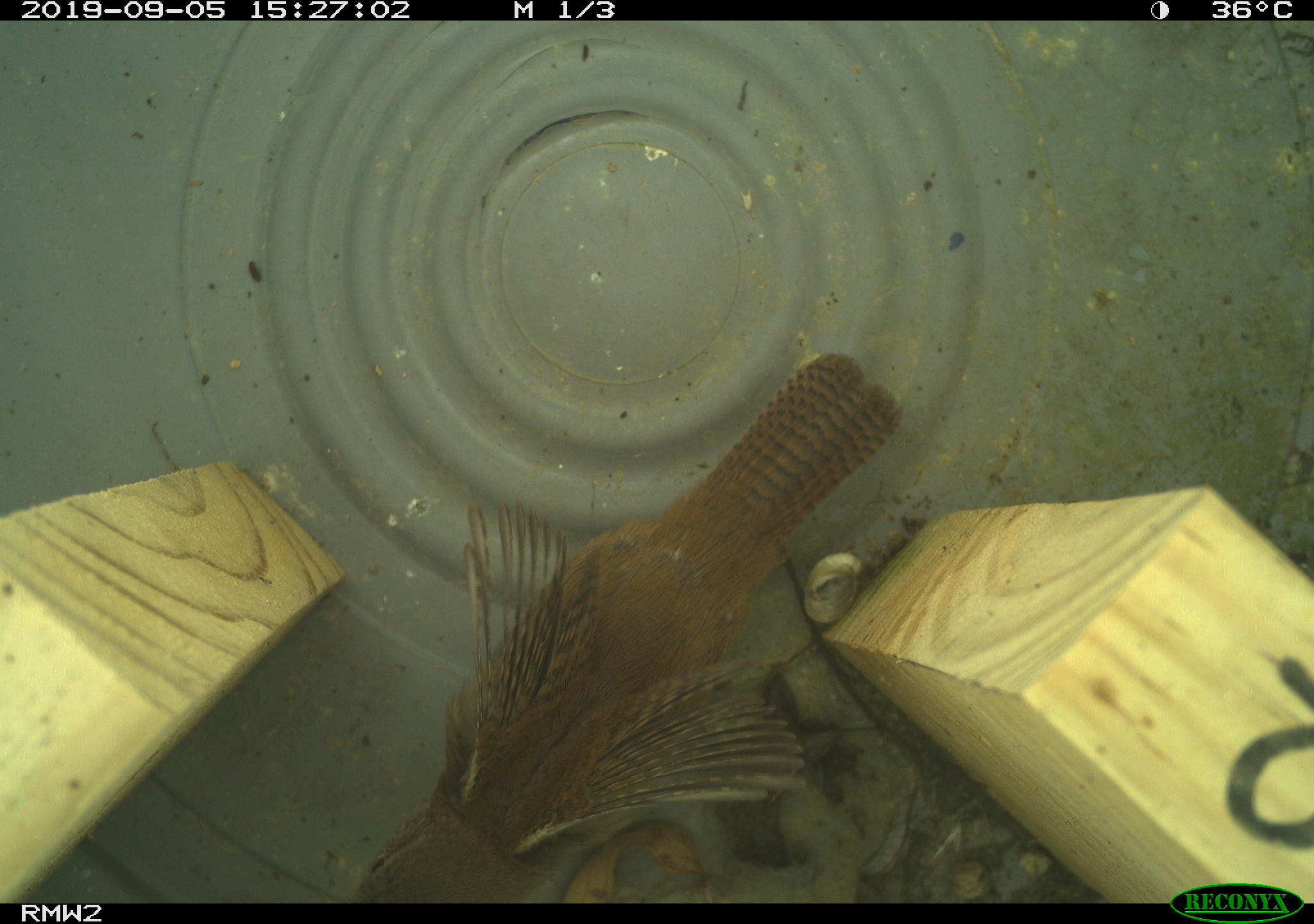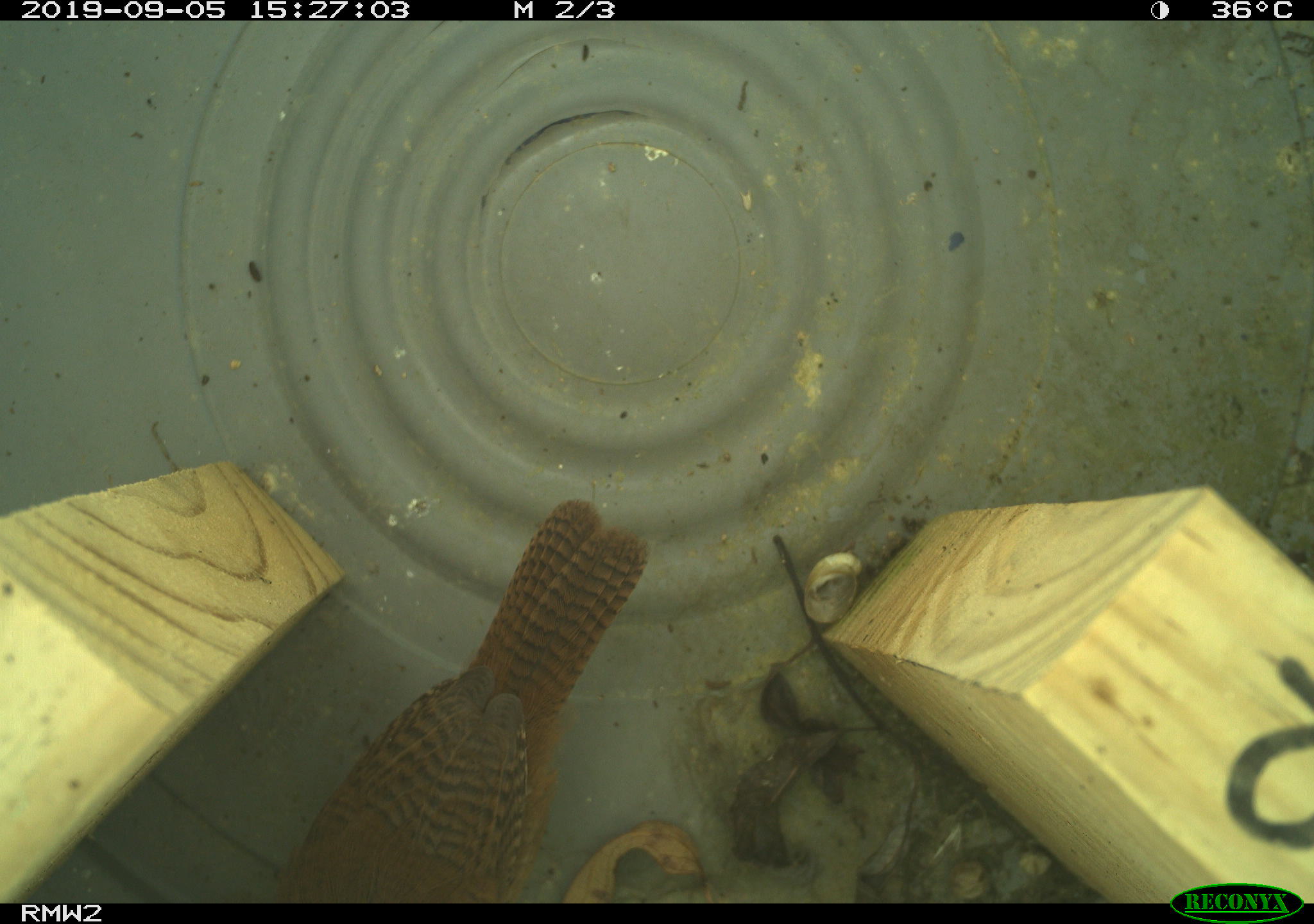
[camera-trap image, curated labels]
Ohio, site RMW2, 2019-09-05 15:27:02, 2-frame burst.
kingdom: Animalia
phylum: Chordata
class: Aves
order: Passeriformes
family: Troglodytidae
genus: Troglodytes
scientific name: Troglodytes aedon aedon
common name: northern house wren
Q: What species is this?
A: Northern house wren (Troglodytes aedon aedon).